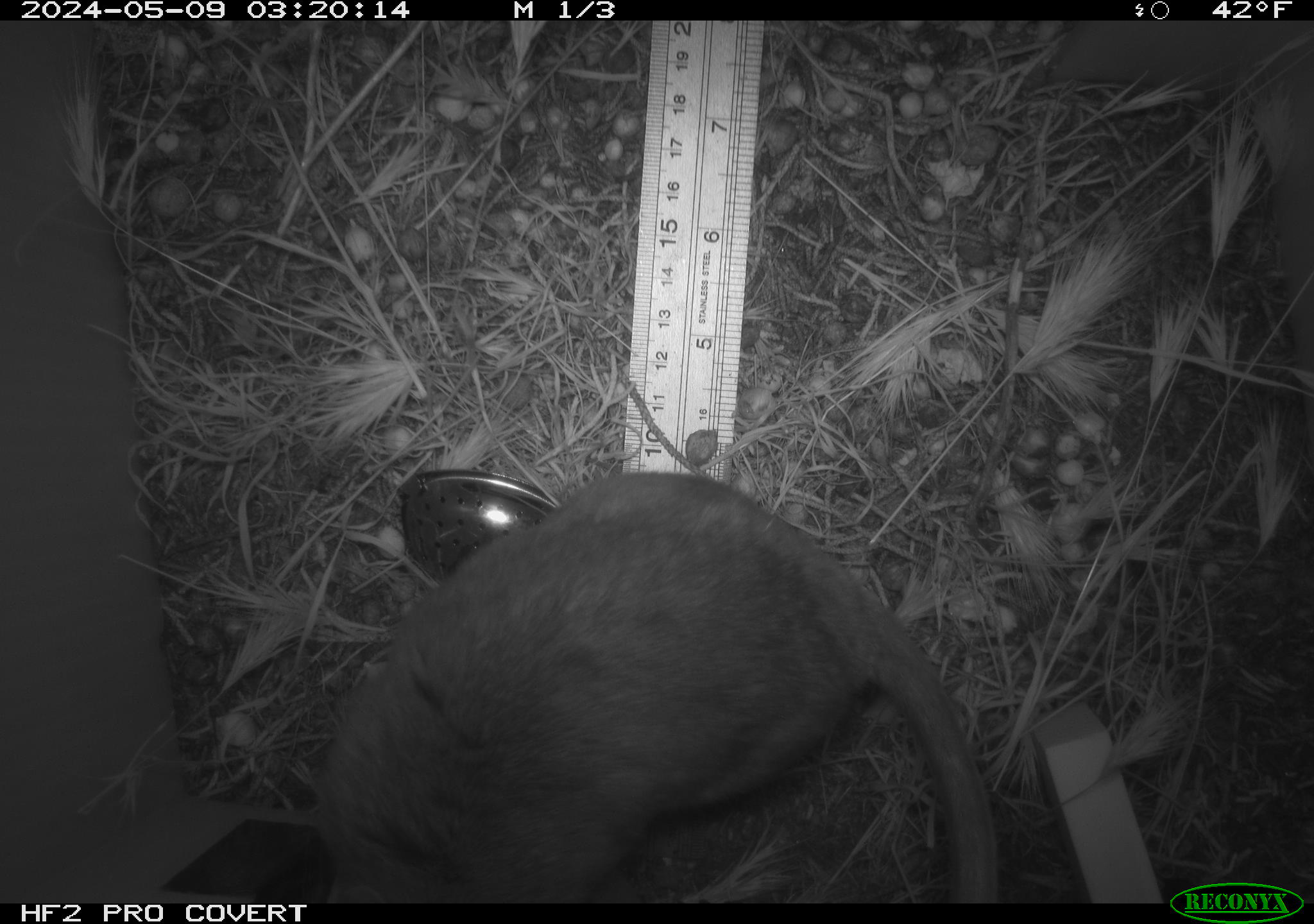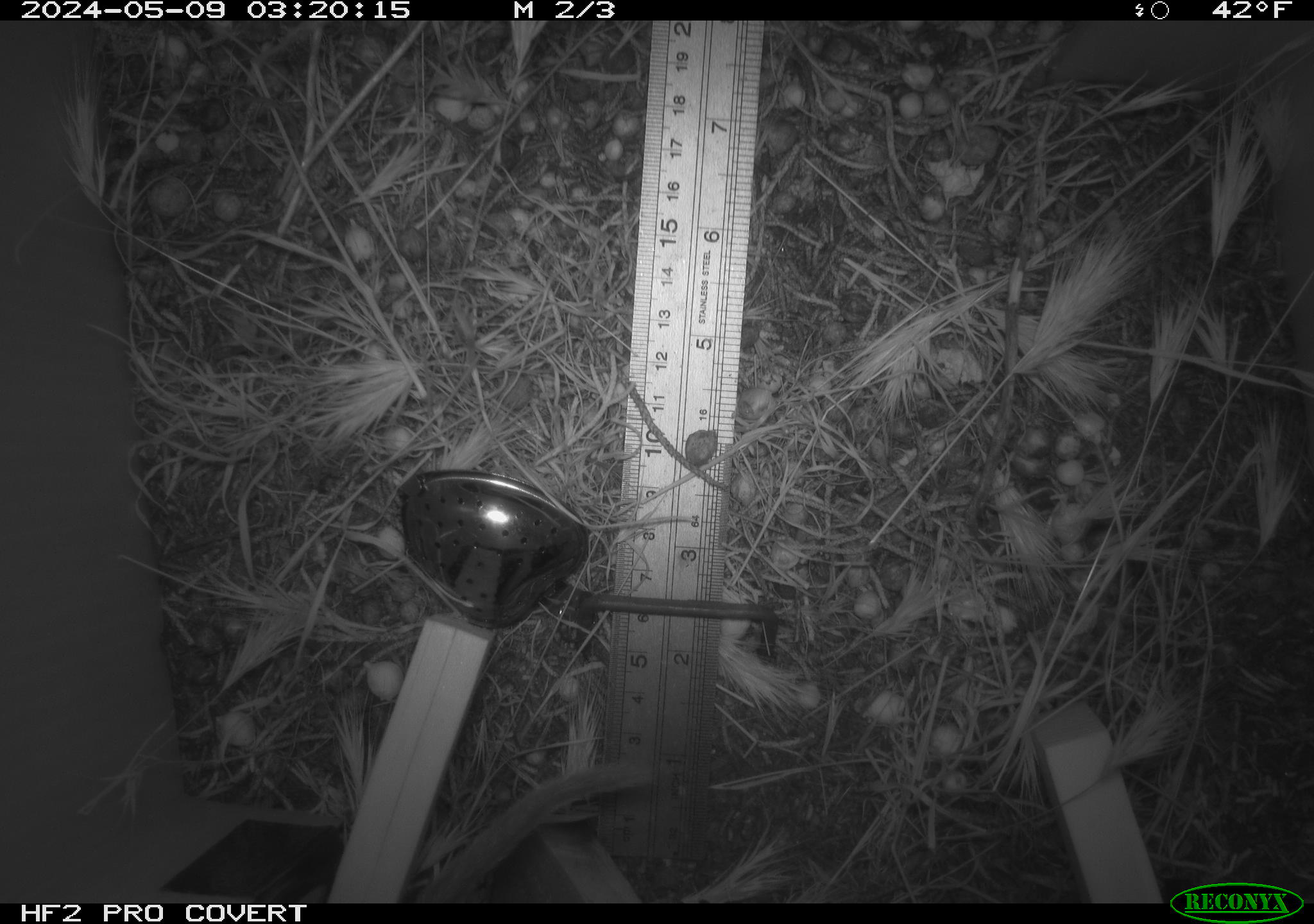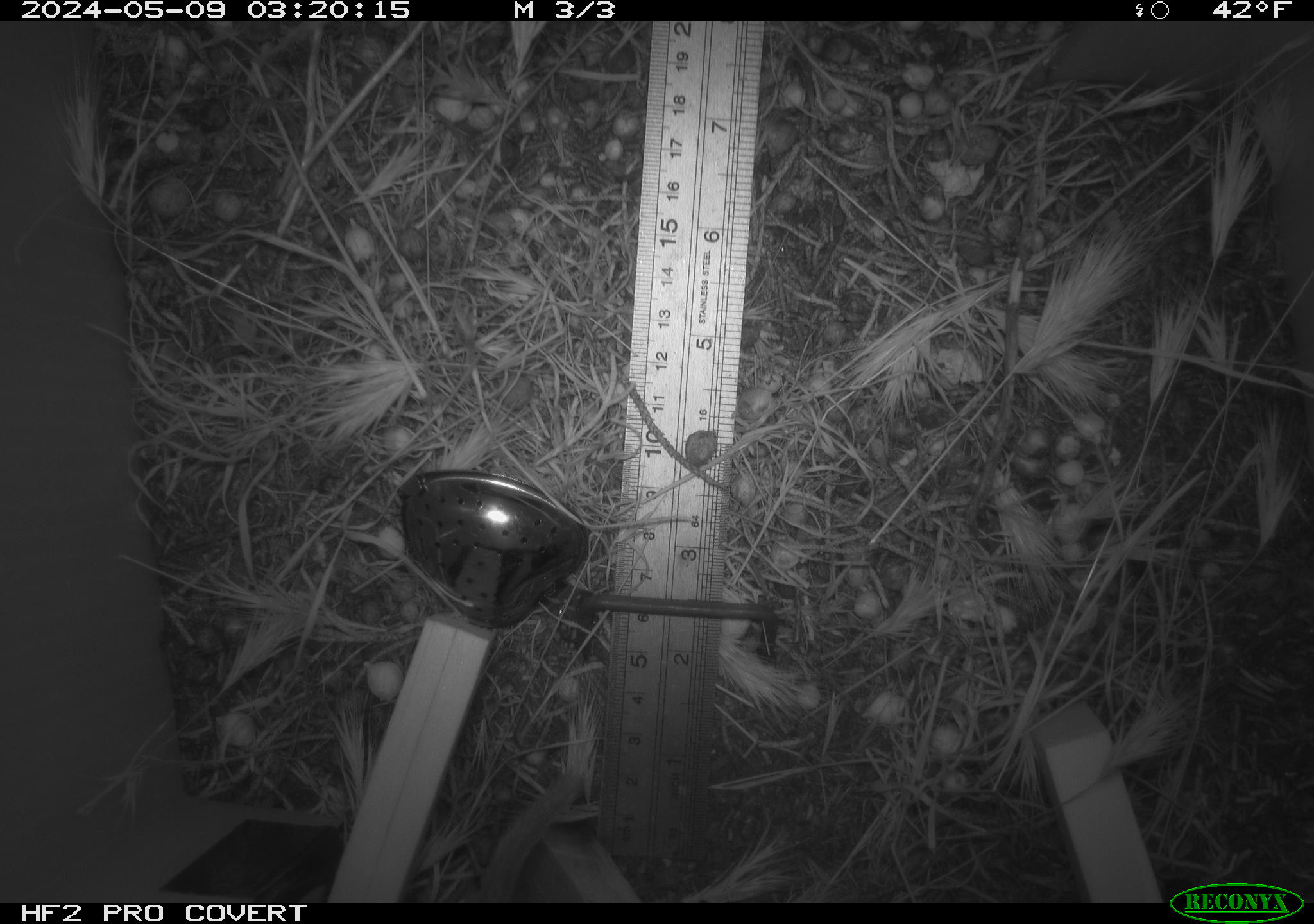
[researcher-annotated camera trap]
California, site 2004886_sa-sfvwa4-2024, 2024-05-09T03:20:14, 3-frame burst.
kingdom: Animalia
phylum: Chordata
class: Mammalia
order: Rodentia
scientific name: Rodentia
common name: woodrat or rat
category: woodrat or rat species